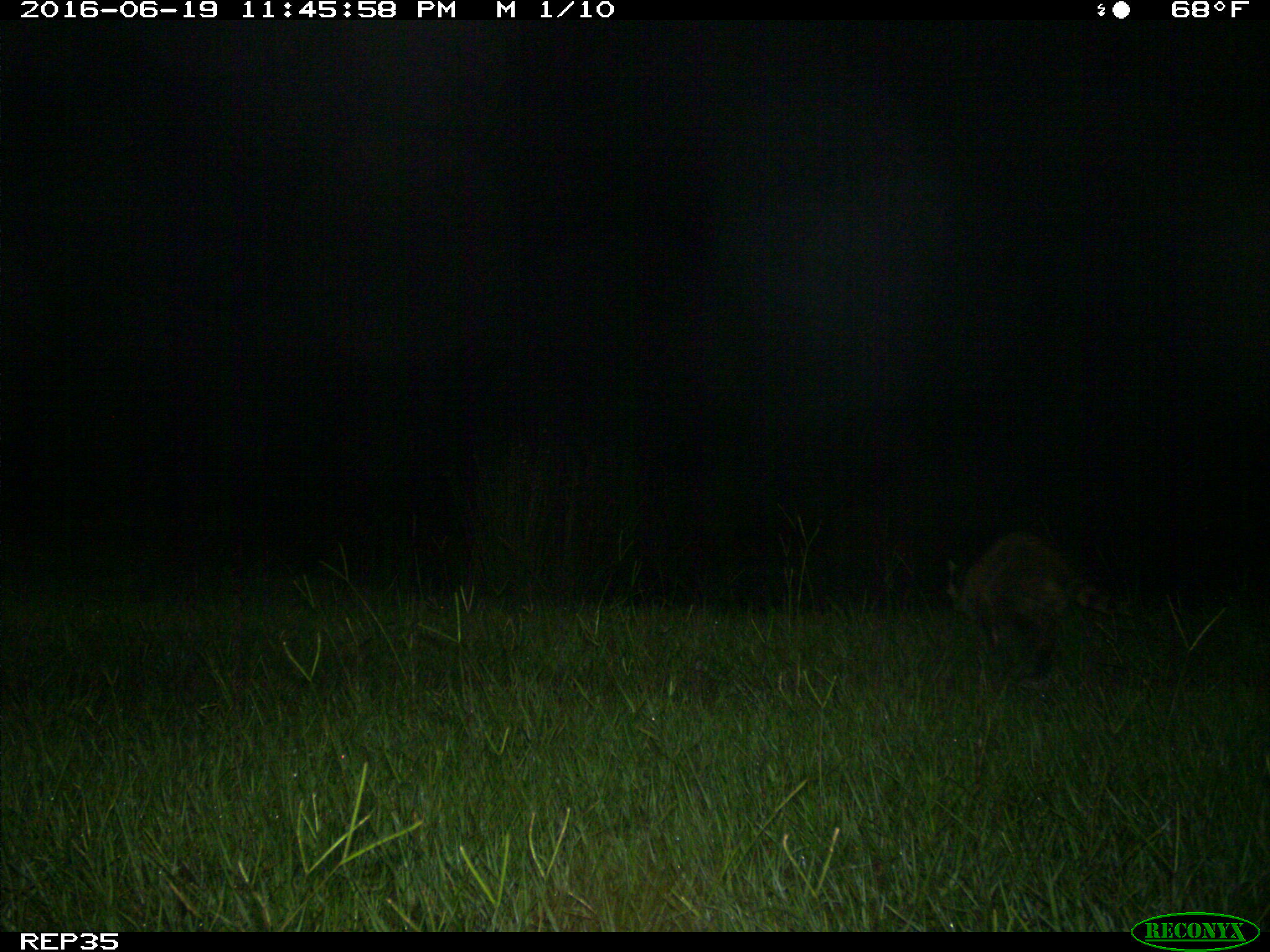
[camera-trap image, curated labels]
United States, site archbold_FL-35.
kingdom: Animalia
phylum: Chordata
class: Mammalia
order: Carnivora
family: Procyonidae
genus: Procyon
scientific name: Procyon lotor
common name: common raccoon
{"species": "Procyon lotor (common raccoon)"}